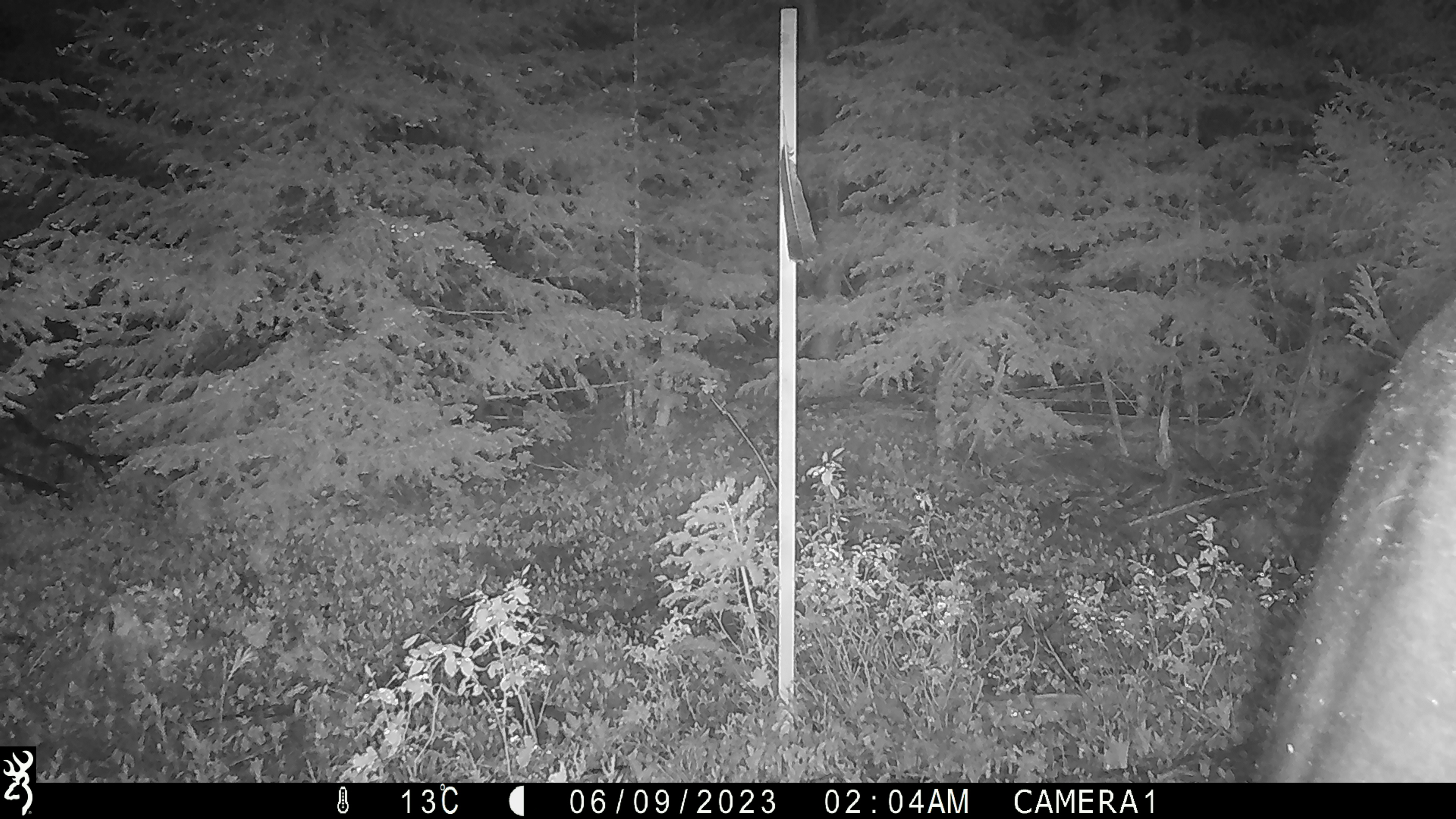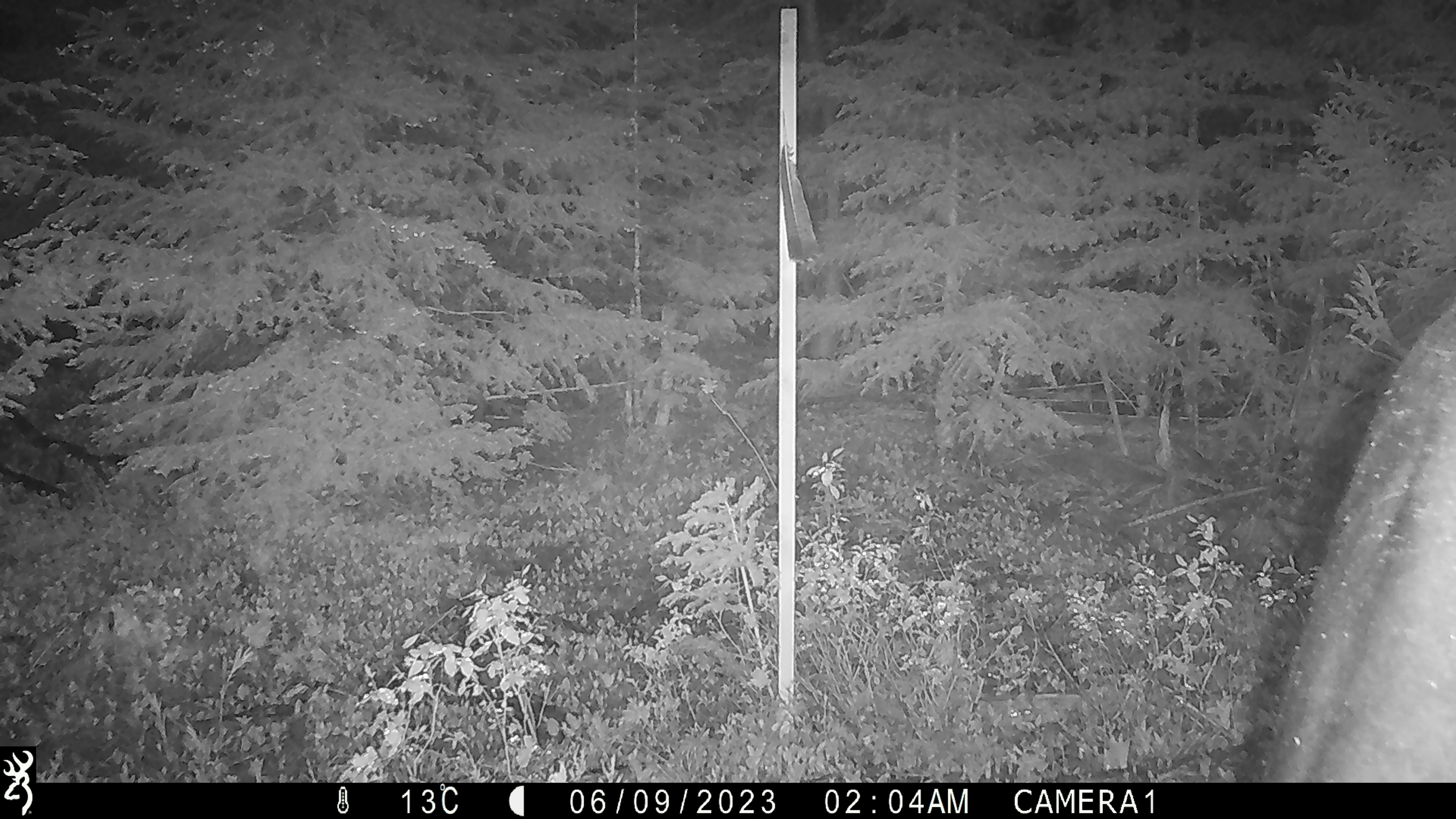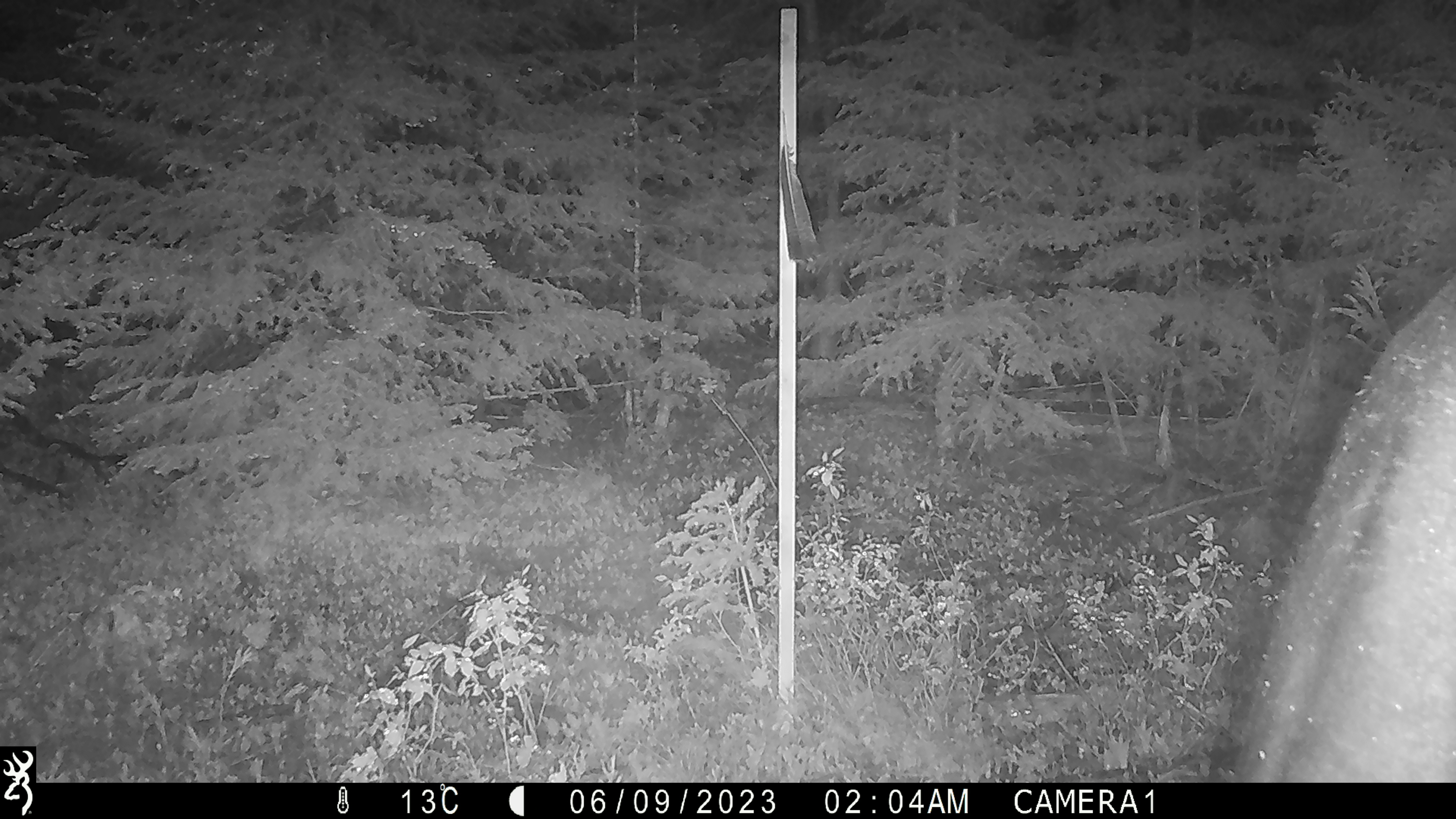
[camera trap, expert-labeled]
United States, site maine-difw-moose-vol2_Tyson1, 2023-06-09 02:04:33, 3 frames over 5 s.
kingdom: Animalia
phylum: Chordata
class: Mammalia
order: Artiodactyla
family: Cervidae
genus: Alces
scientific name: Alces alces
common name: moose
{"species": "moose (Alces alces)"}